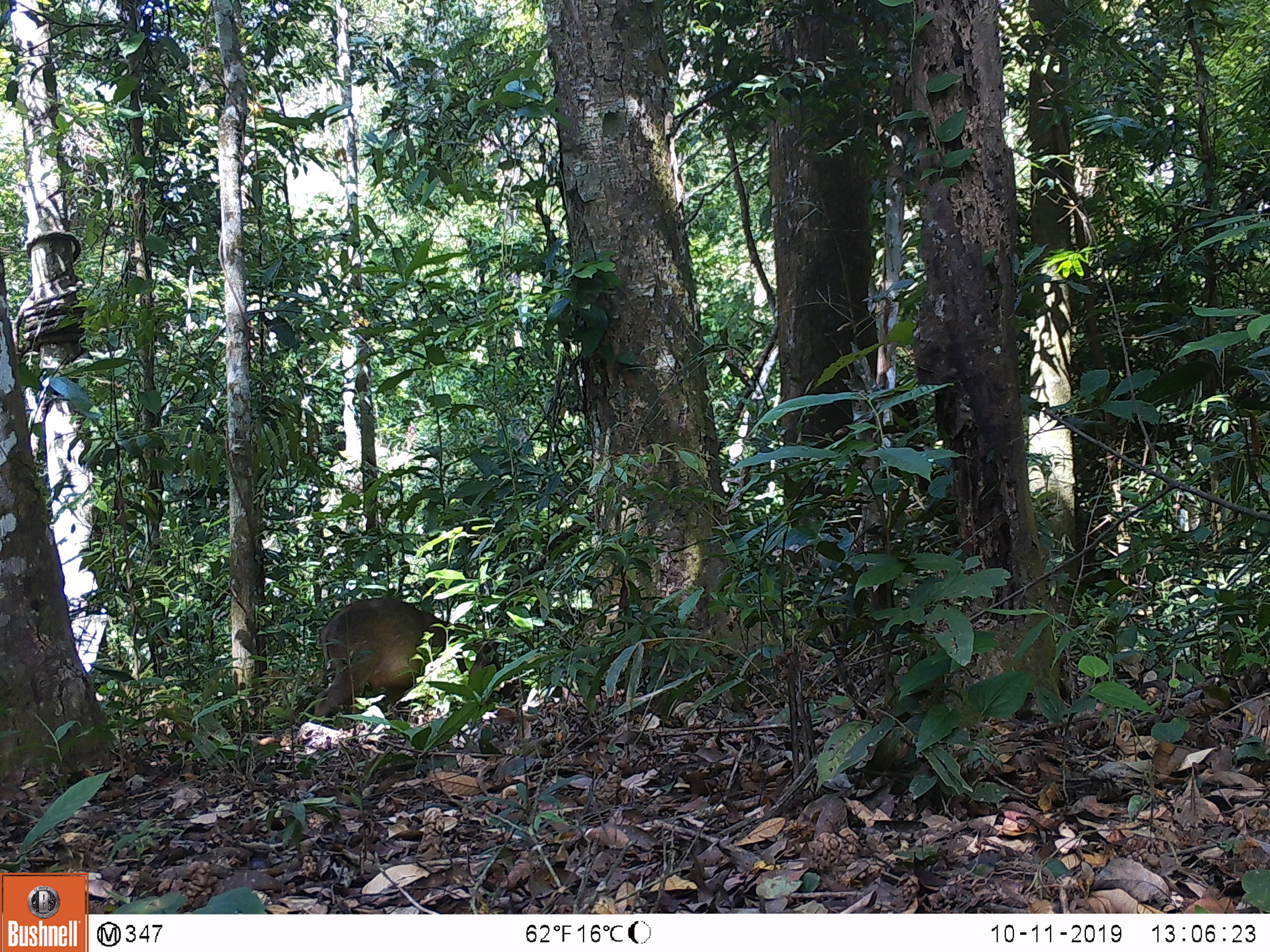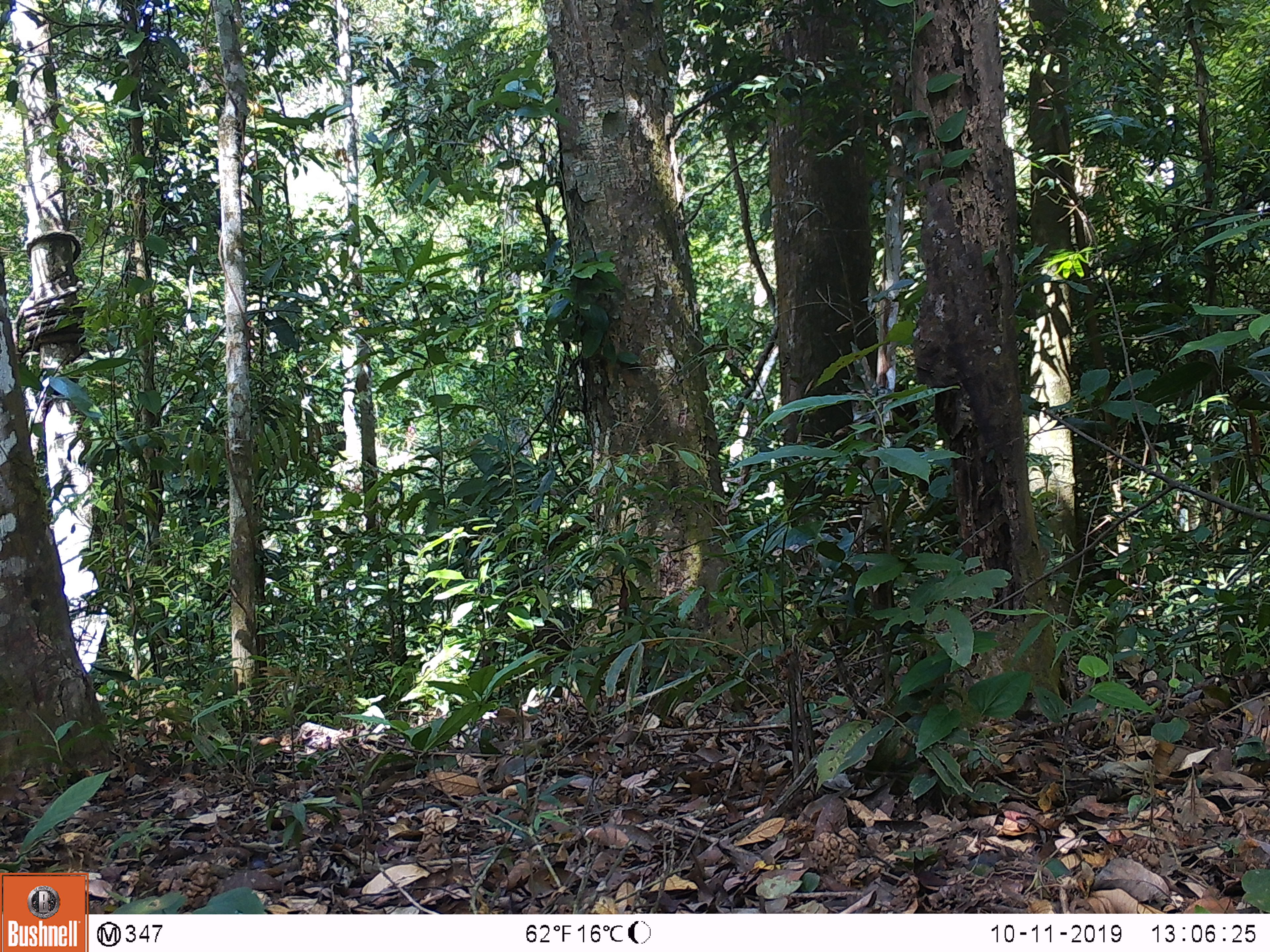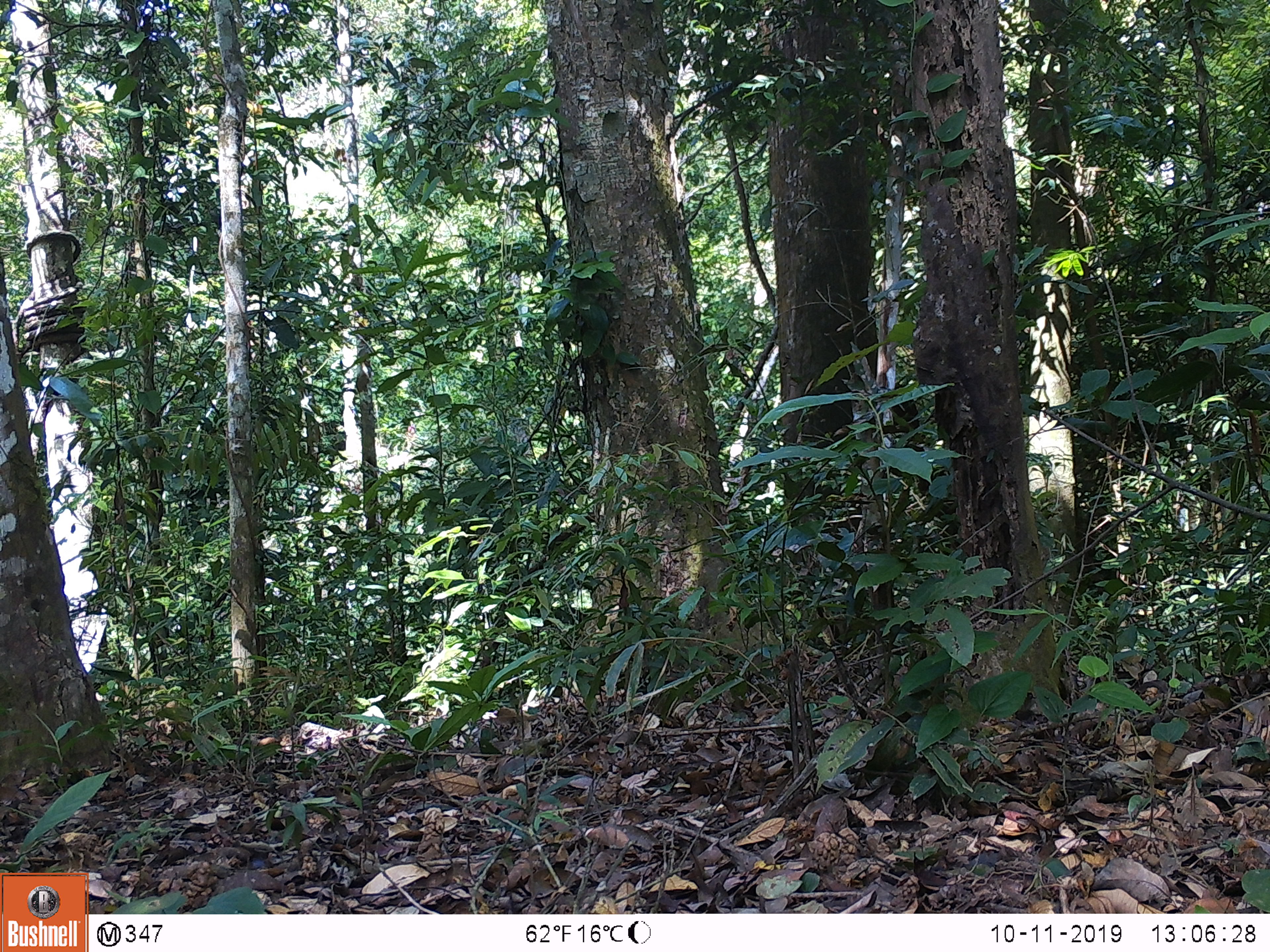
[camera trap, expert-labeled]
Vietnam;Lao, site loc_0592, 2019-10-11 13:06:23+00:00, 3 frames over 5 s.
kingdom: Animalia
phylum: Chordata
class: Mammalia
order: Artiodactyla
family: Suidae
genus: Sus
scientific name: Sus scrofa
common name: eurasian wild pig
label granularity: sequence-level